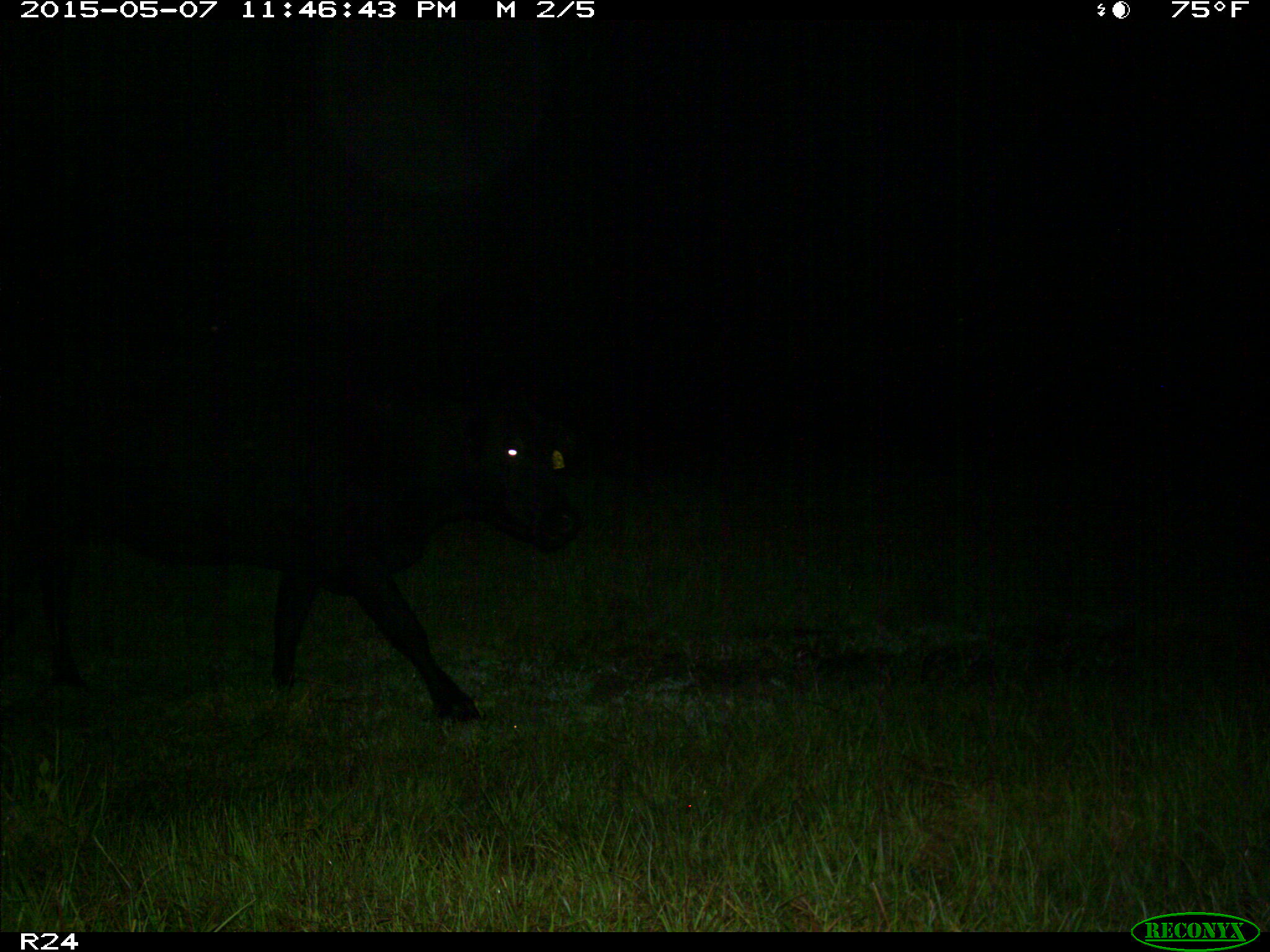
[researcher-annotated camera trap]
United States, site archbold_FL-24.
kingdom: Animalia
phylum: Chordata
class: Mammalia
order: Artiodactyla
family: Bovidae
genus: Bos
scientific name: Bos taurus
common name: domestic cow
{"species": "Bos taurus (domestic cow)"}